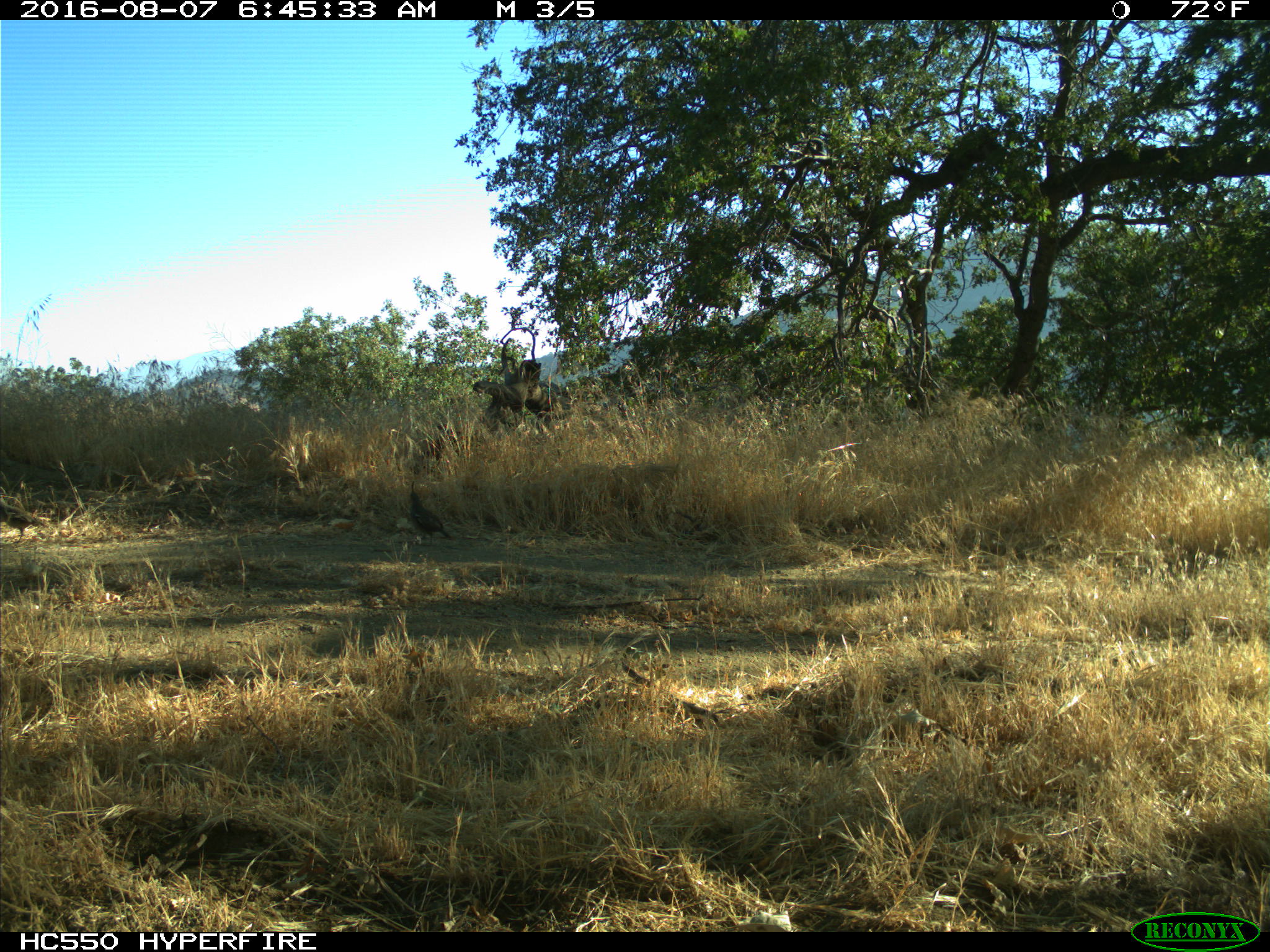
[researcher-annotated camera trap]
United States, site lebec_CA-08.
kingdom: Animalia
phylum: Chordata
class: Aves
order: Galliformes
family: Odontophoridae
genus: Callipepla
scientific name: Callipepla californica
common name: california quail